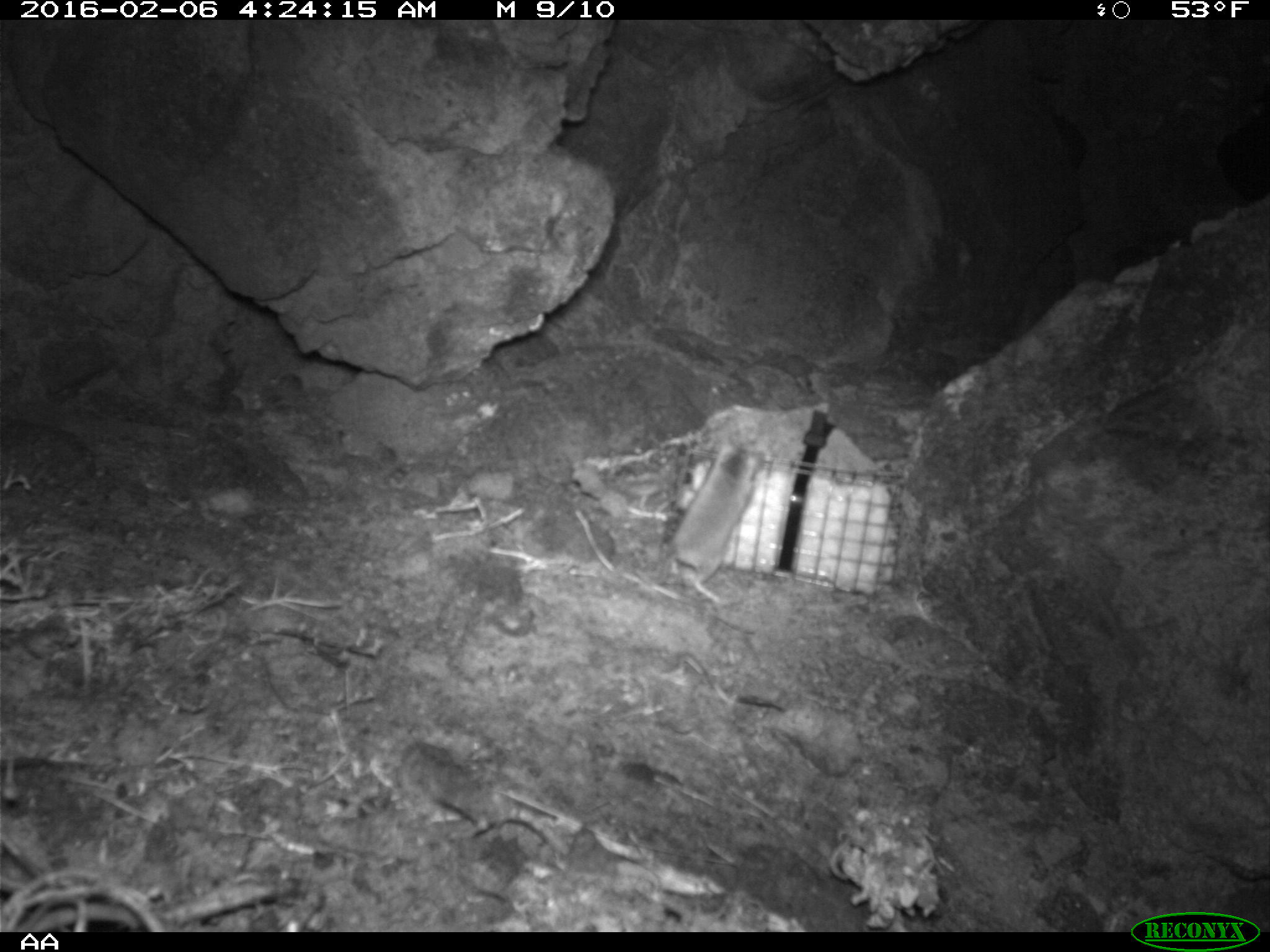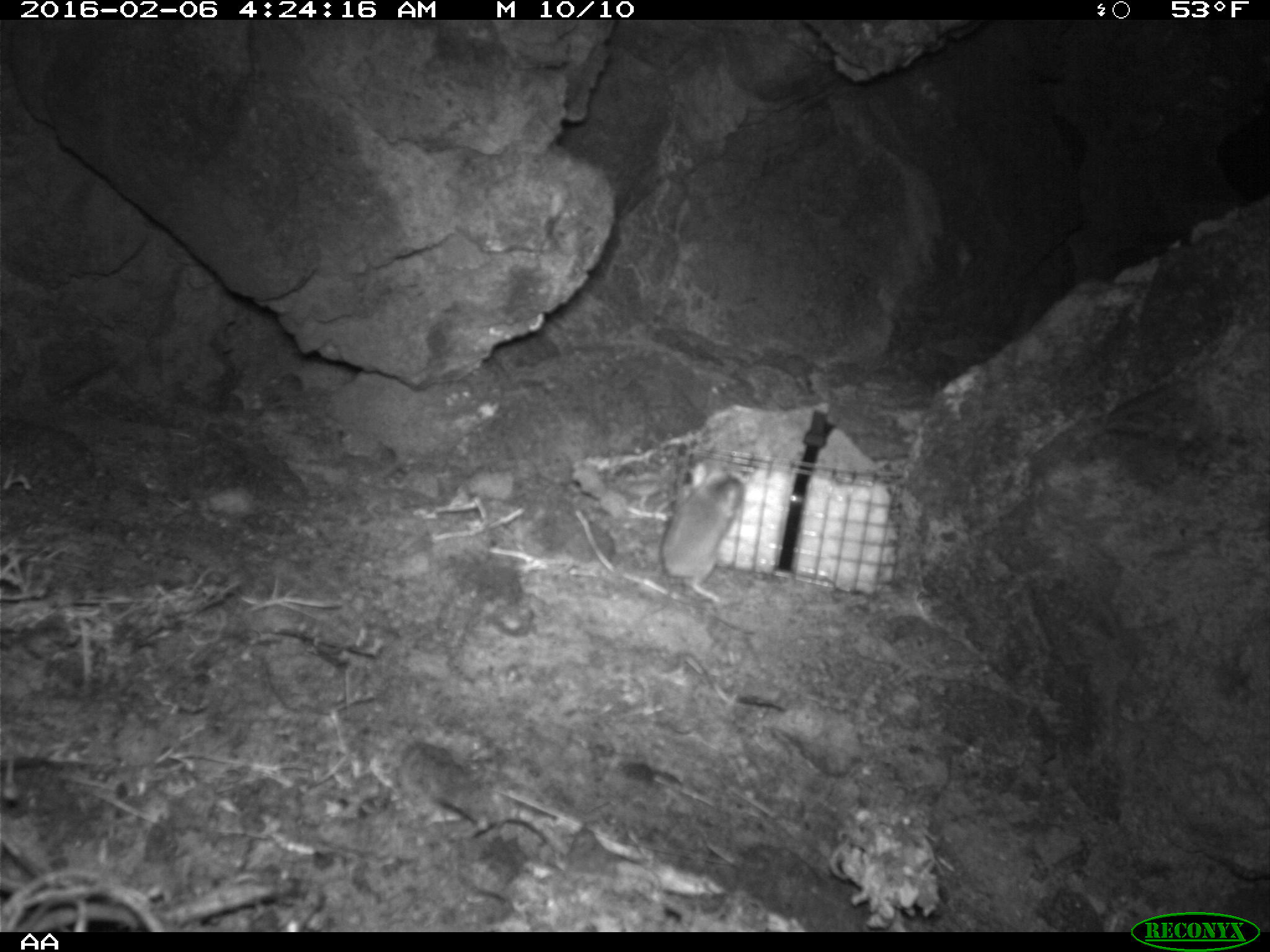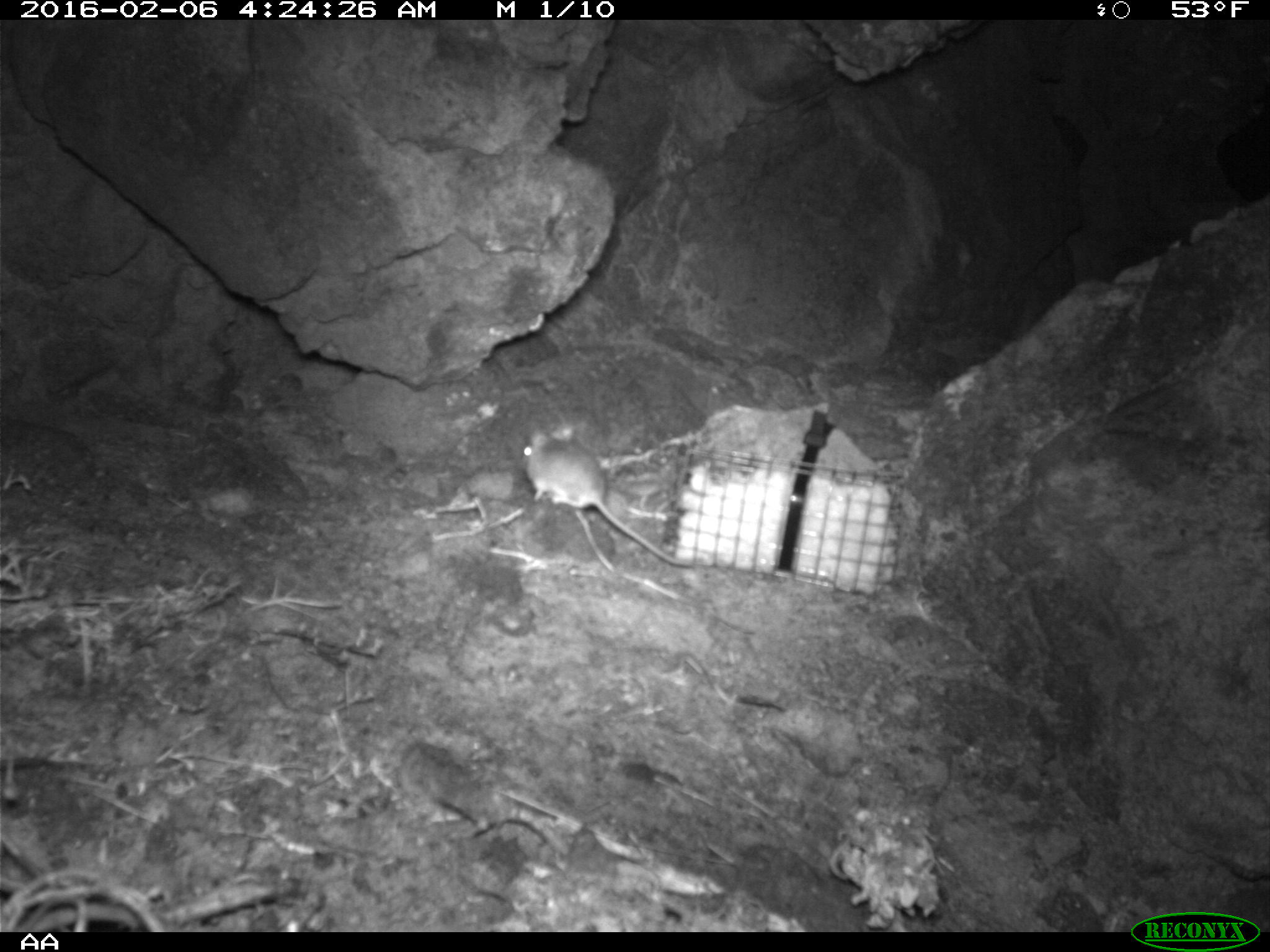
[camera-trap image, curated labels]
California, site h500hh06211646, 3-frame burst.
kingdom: Animalia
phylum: Chordata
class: Mammalia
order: Rodentia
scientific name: Rodentia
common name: rodent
Rodent (Rodentia).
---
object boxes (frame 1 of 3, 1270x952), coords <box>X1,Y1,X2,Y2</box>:
rodent: <box>634,441,764,602</box>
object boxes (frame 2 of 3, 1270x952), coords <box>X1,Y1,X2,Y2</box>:
rodent: <box>660,474,744,602</box>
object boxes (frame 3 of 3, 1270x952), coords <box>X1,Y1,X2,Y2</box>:
rodent: <box>521,423,701,570</box>